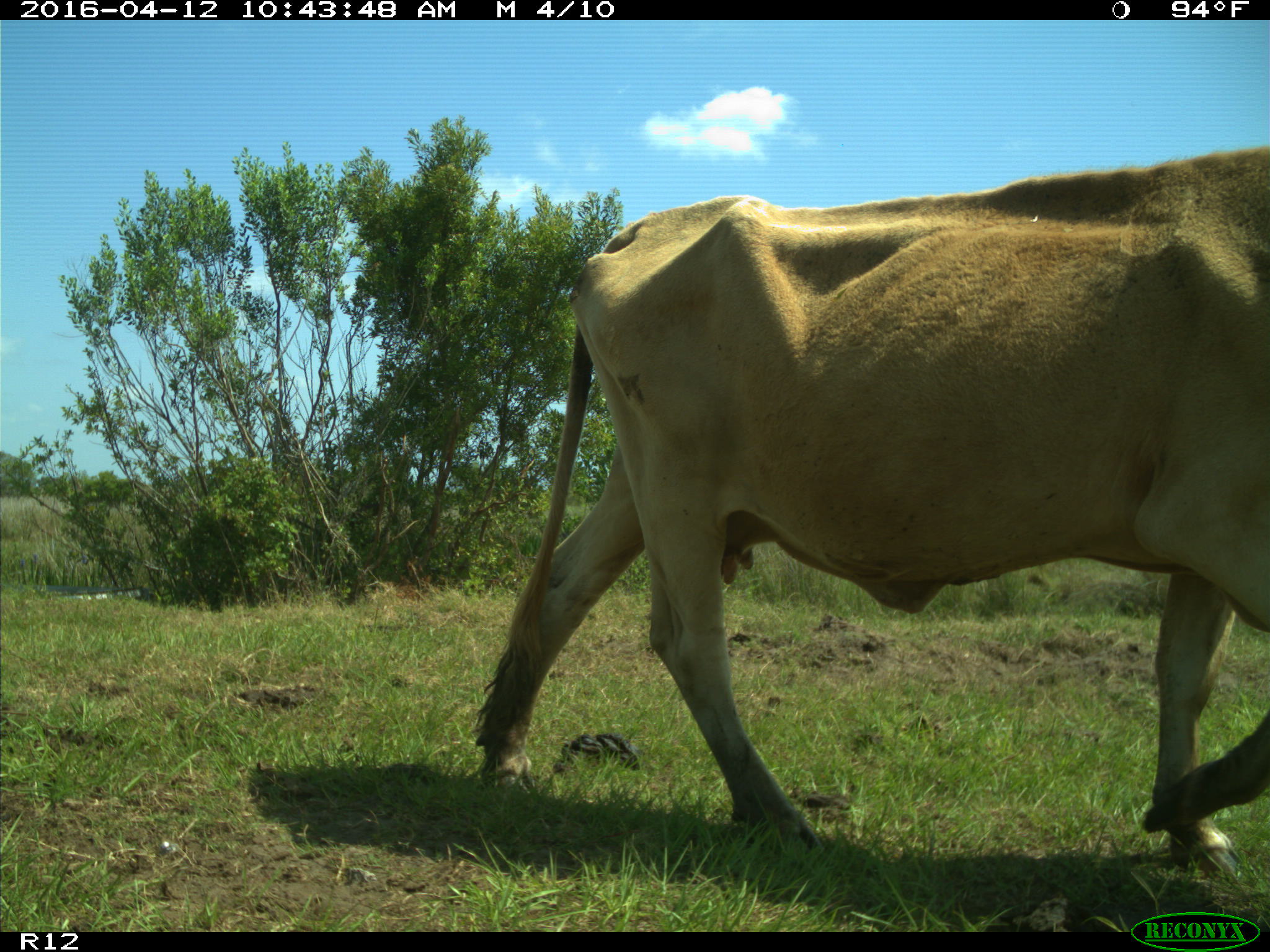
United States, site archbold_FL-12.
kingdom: Animalia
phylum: Chordata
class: Mammalia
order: Artiodactyla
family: Bovidae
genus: Bos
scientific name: Bos taurus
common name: domestic cow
Bos taurus (domestic cow).